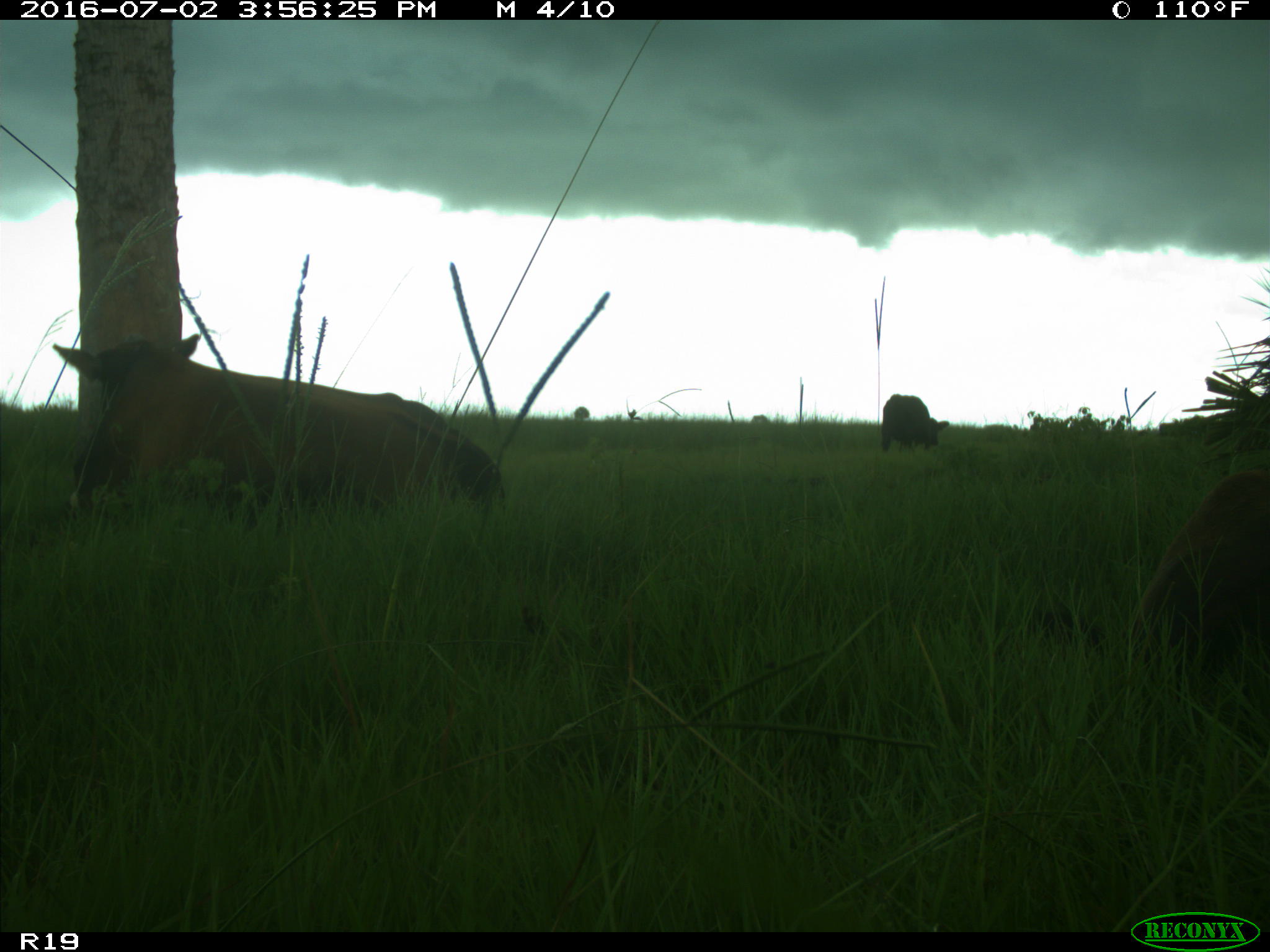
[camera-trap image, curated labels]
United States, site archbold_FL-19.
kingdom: Animalia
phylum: Chordata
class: Mammalia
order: Artiodactyla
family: Bovidae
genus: Bos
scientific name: Bos taurus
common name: domestic cow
Bos taurus (domestic cow).